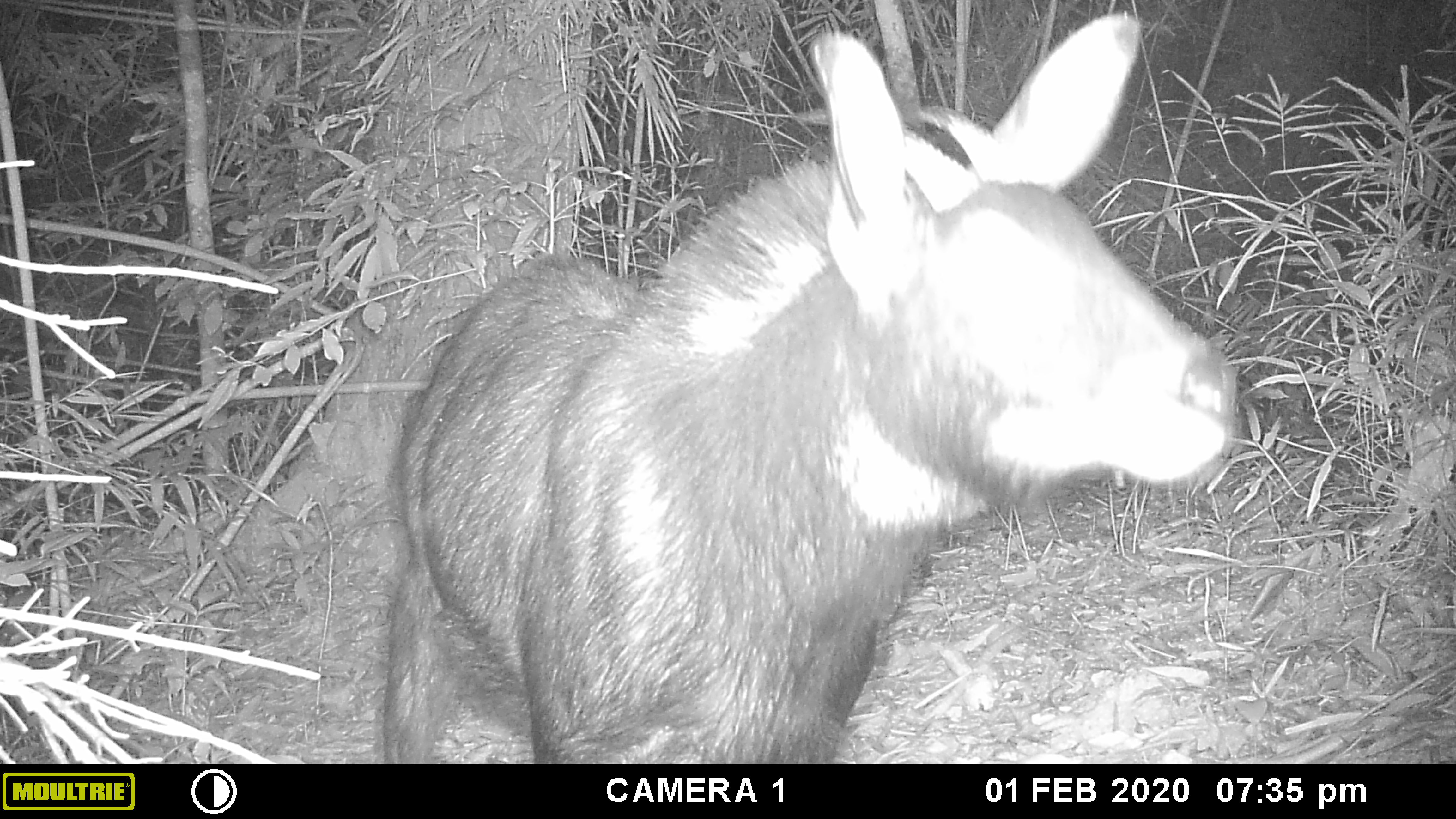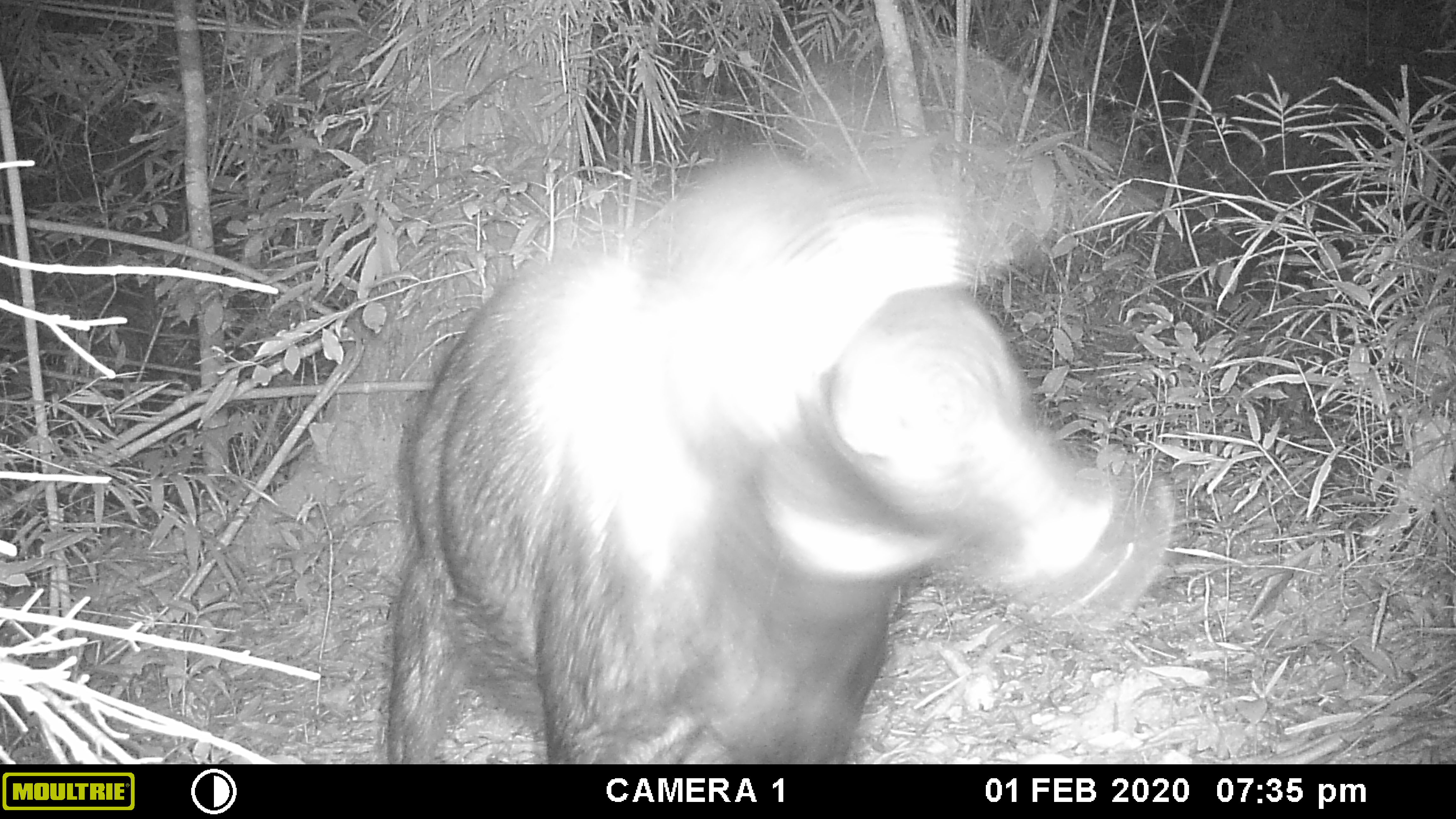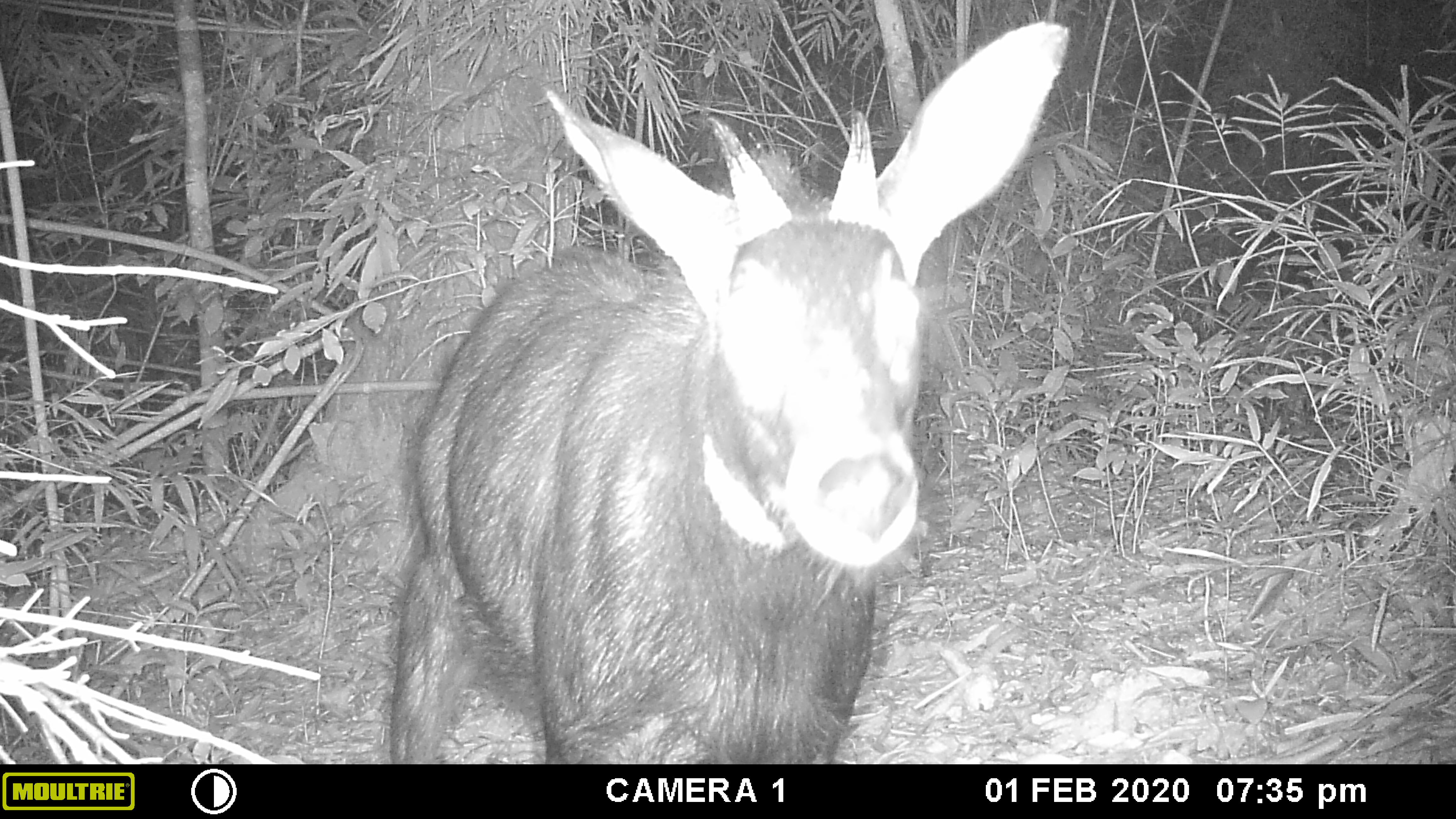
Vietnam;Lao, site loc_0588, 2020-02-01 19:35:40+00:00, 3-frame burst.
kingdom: Animalia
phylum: Chordata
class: Mammalia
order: Artiodactyla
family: Bovidae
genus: Capricornis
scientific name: Capricornis sumatraensis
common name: chinese serow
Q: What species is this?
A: Chinese serow (Capricornis sumatraensis).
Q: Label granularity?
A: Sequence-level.